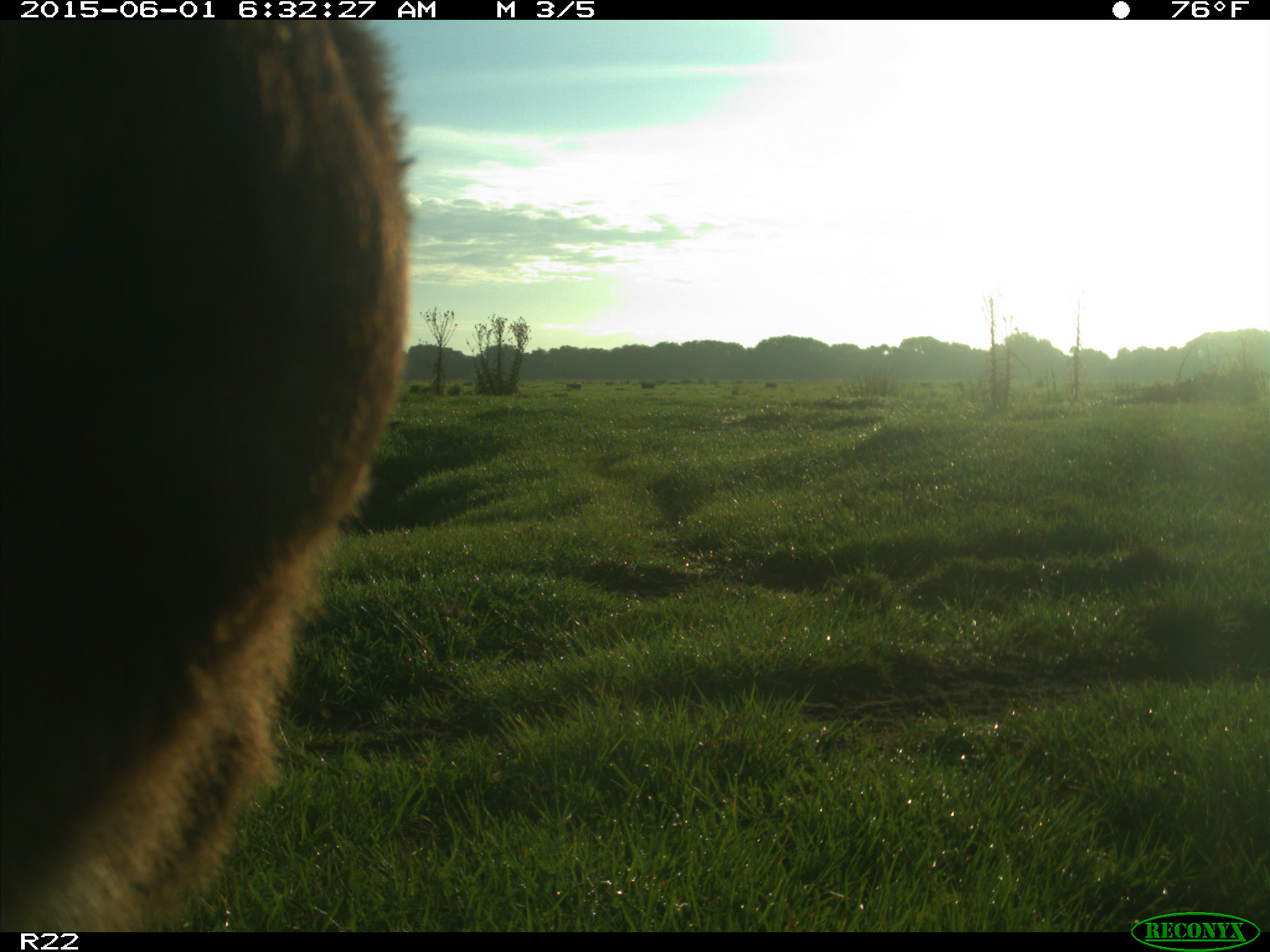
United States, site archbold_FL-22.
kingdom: Animalia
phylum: Chordata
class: Mammalia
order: Artiodactyla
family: Bovidae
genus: Bos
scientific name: Bos taurus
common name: domestic cow